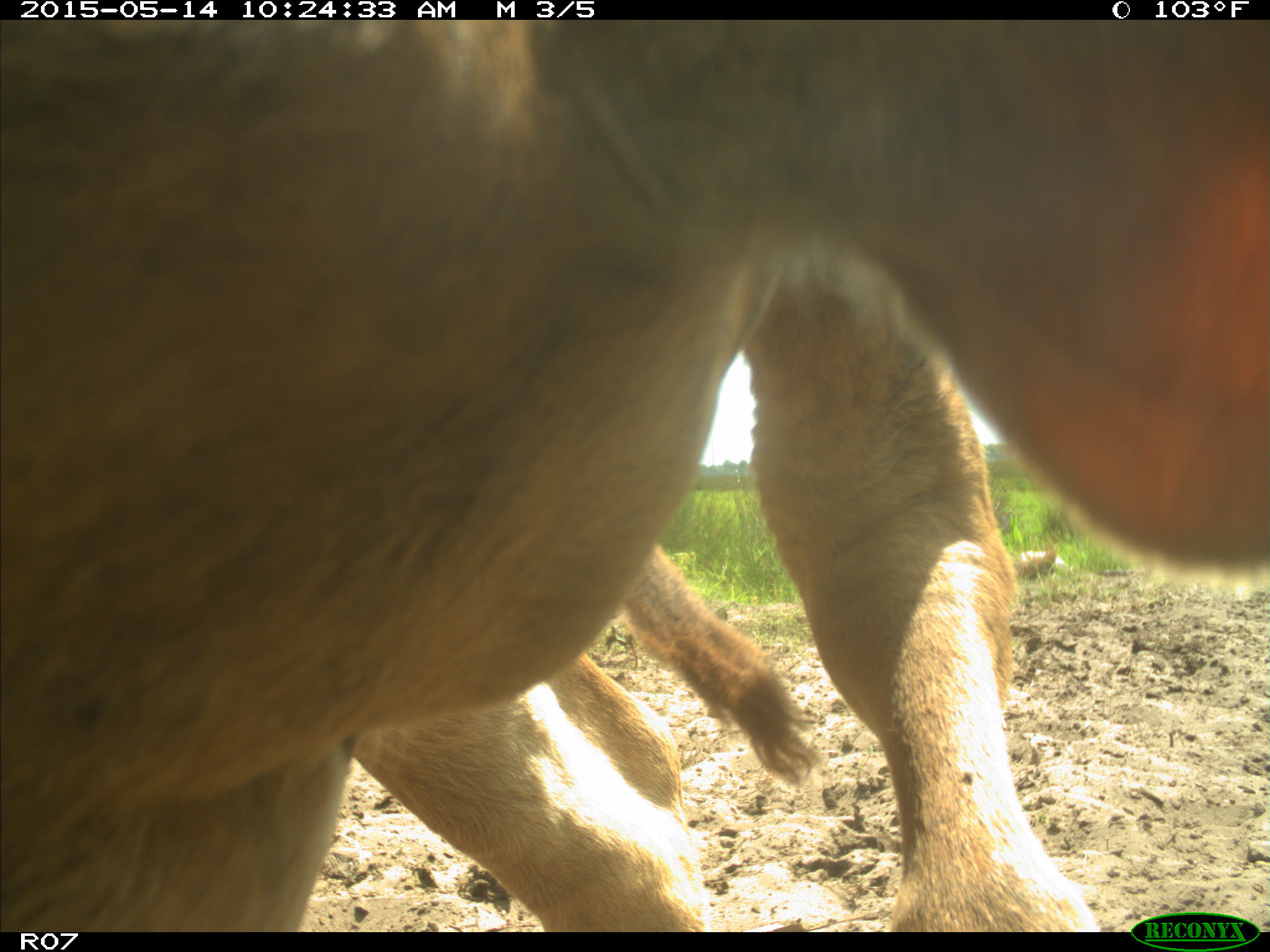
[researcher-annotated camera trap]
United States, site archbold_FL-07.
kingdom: Animalia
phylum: Chordata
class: Mammalia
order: Artiodactyla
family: Bovidae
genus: Bos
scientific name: Bos taurus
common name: domestic cow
Bos taurus (domestic cow).